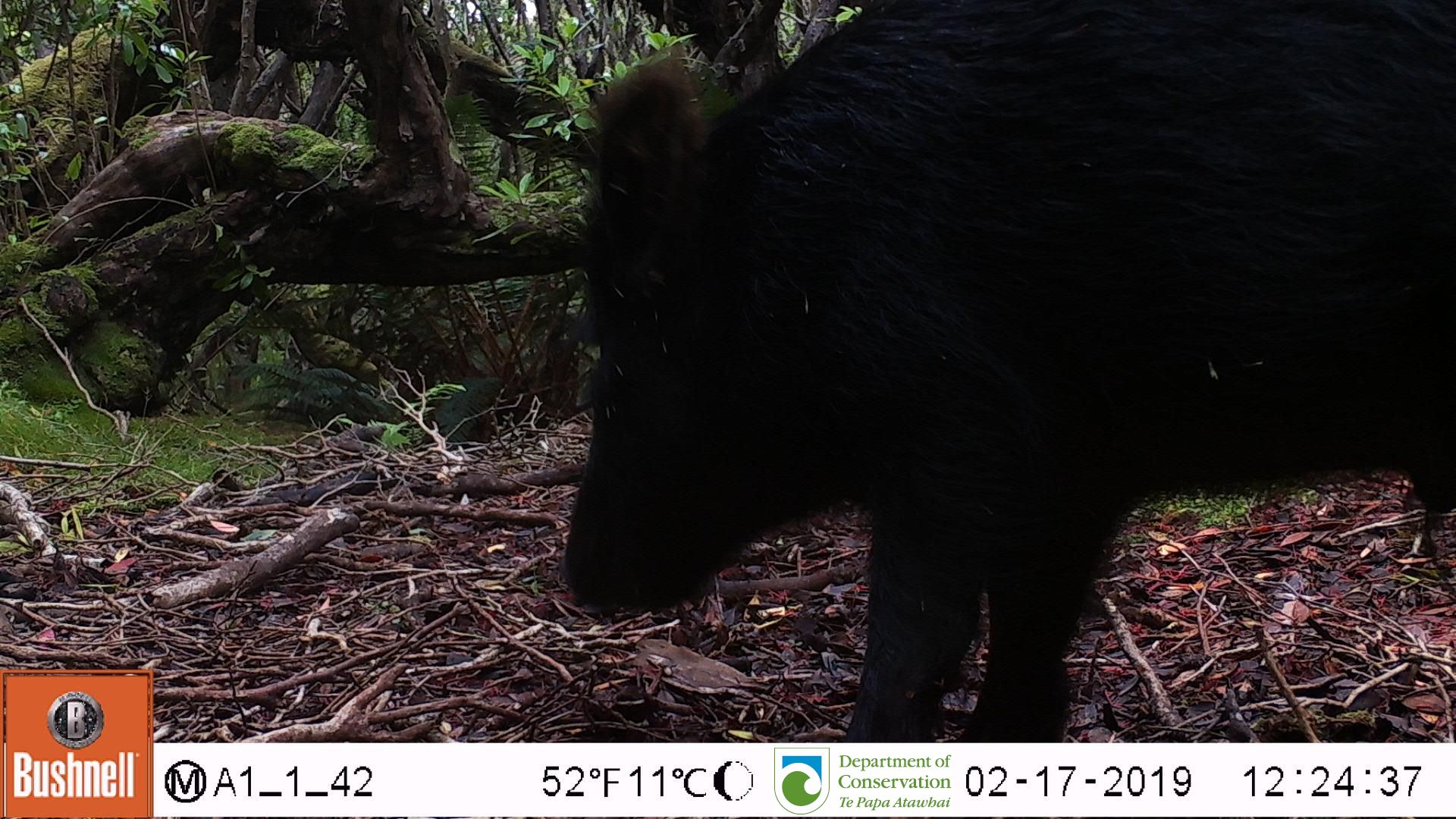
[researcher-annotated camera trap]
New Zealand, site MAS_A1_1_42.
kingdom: Animalia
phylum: Chordata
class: Mammalia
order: Artiodactyla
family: Suidae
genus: Sus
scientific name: Sus scrofa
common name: pig